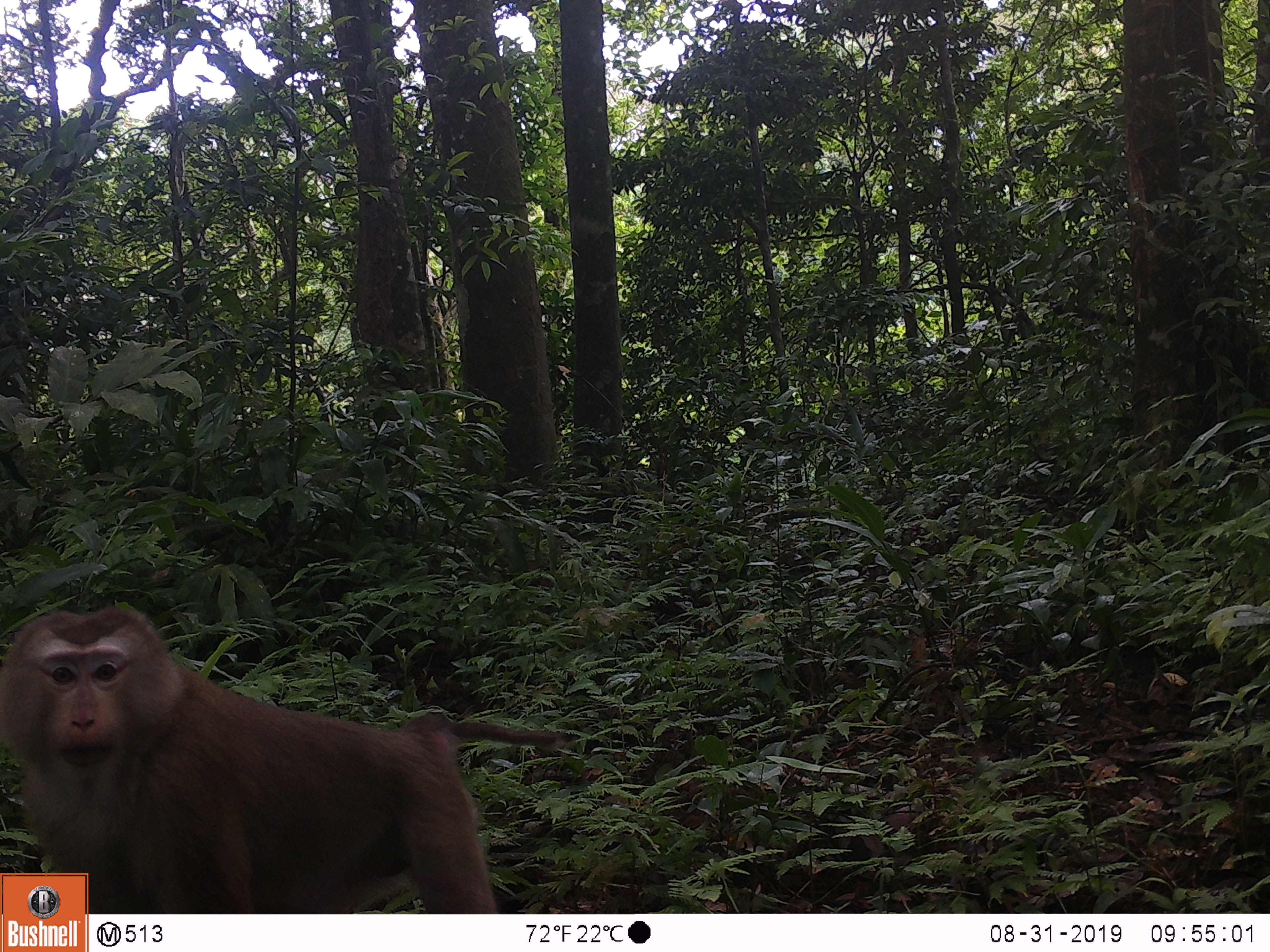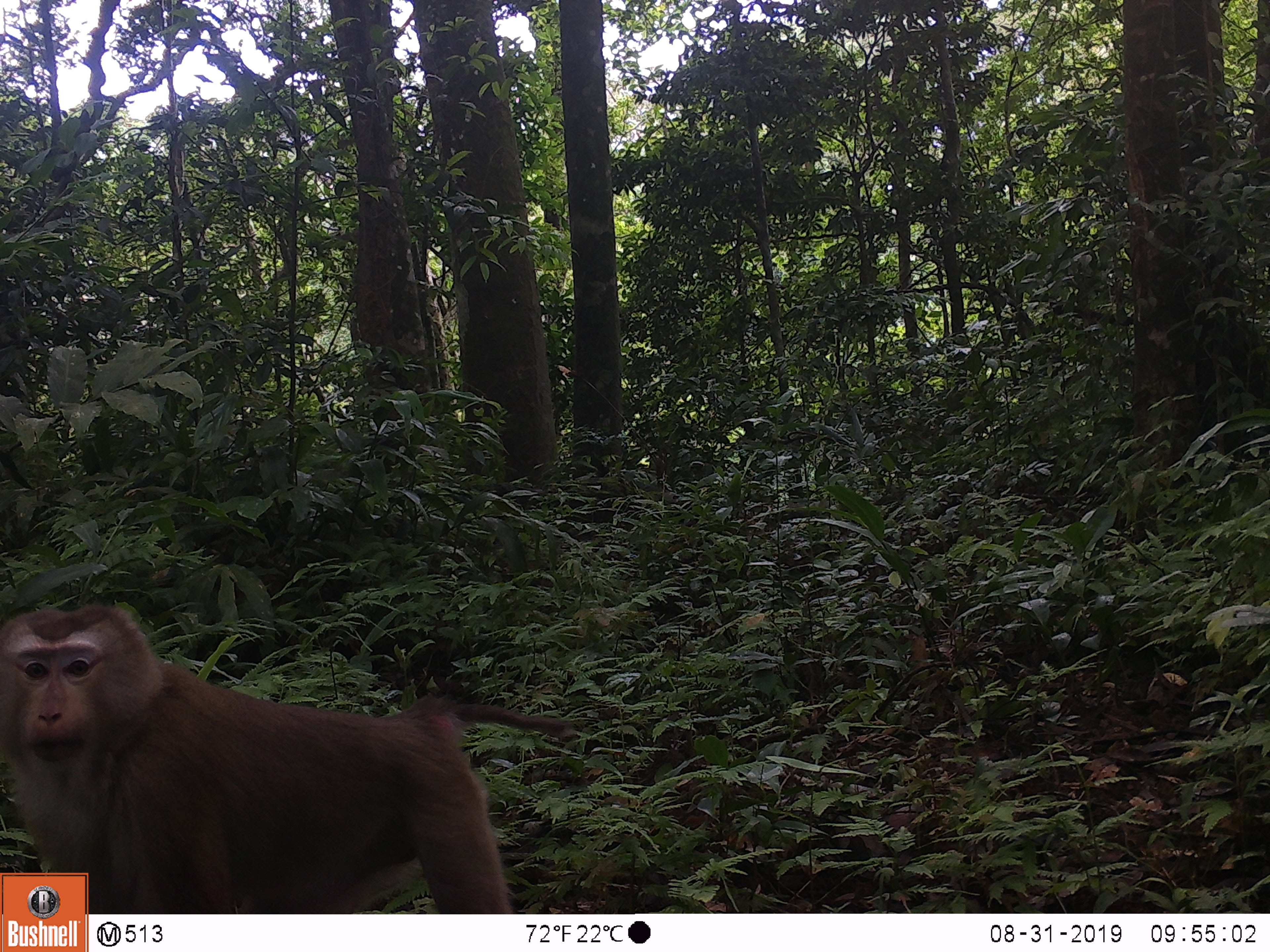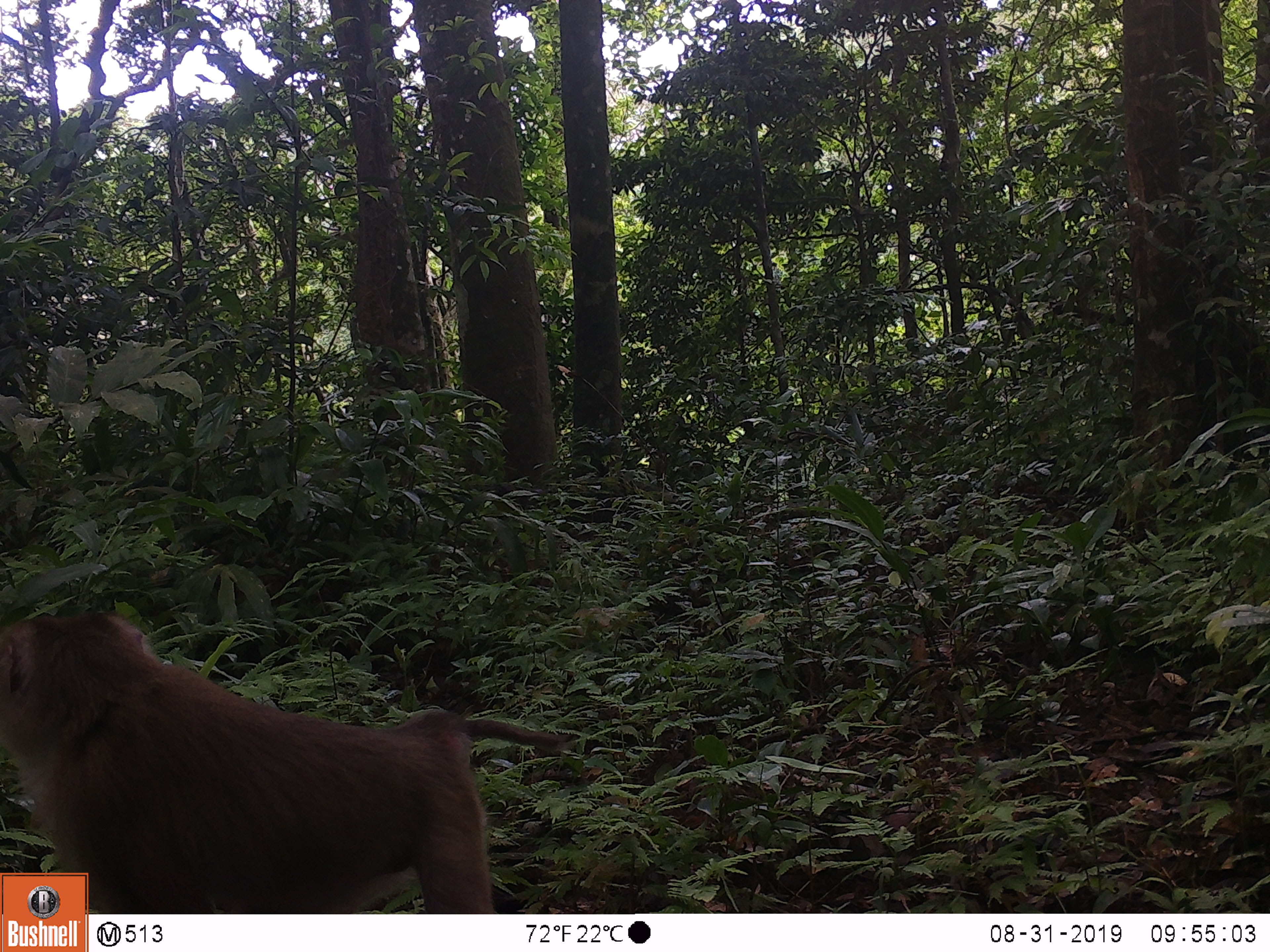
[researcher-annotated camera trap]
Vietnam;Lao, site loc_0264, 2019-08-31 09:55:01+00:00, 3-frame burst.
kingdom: Animalia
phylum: Chordata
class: Mammalia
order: Primates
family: Cercopithecidae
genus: Macaca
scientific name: Macaca nemestrina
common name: pig-tailed macaque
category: pig tailed macaque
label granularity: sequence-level